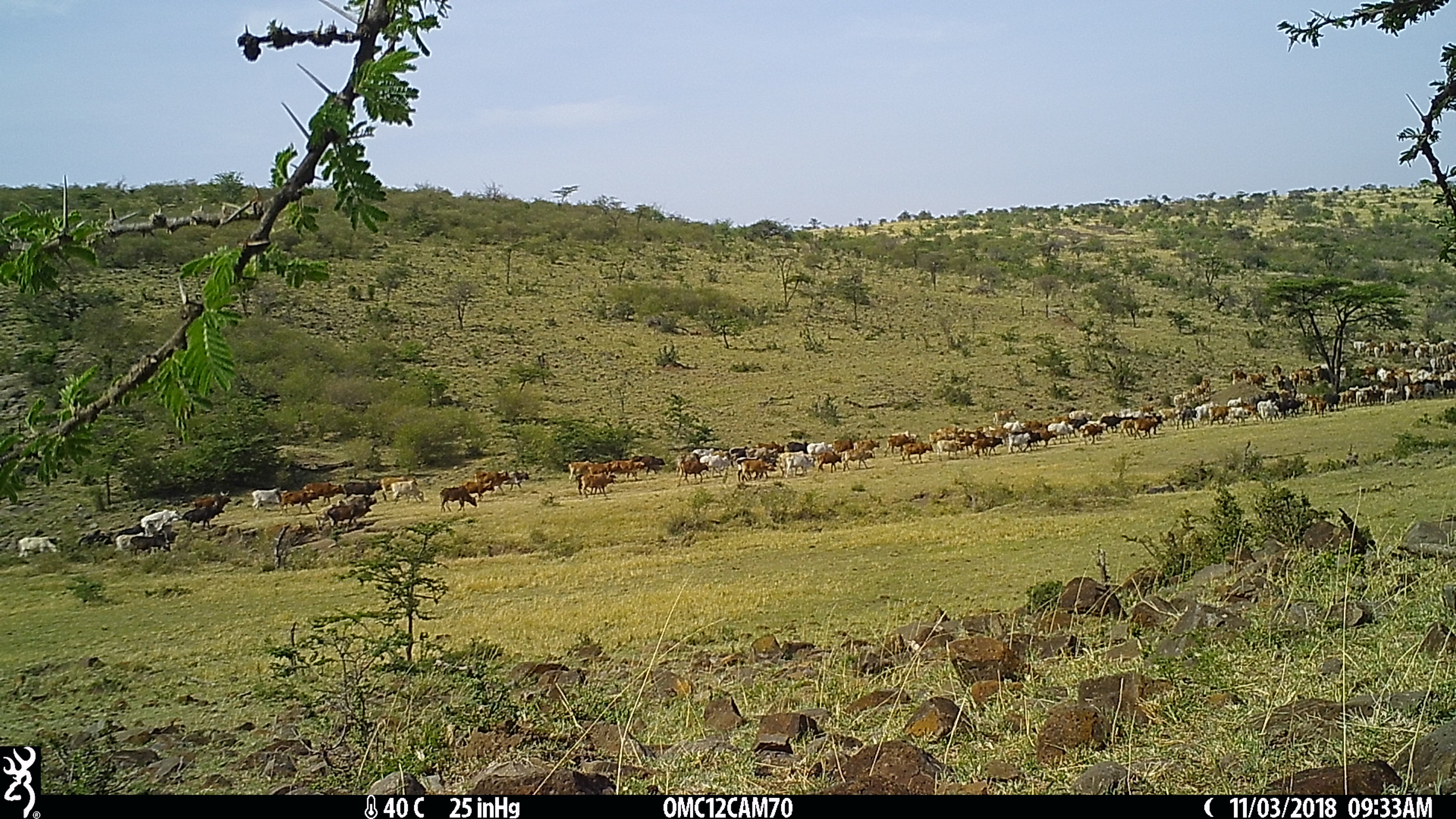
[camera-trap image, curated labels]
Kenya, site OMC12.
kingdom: Animalia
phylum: Chordata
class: Mammalia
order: Artiodactyla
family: Bovidae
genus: Bos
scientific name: Bos taurus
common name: cattle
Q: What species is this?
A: Cattle (Bos taurus).